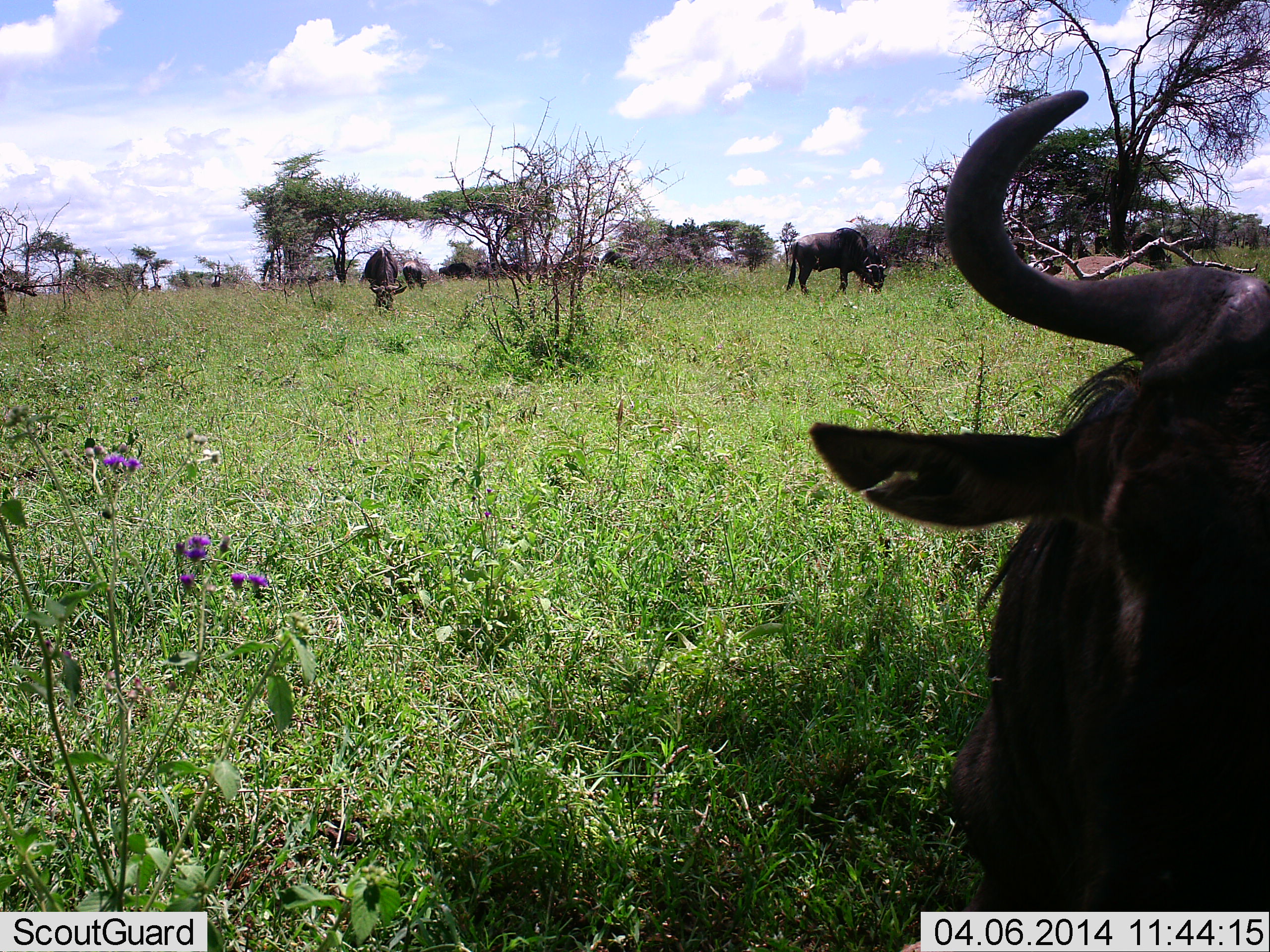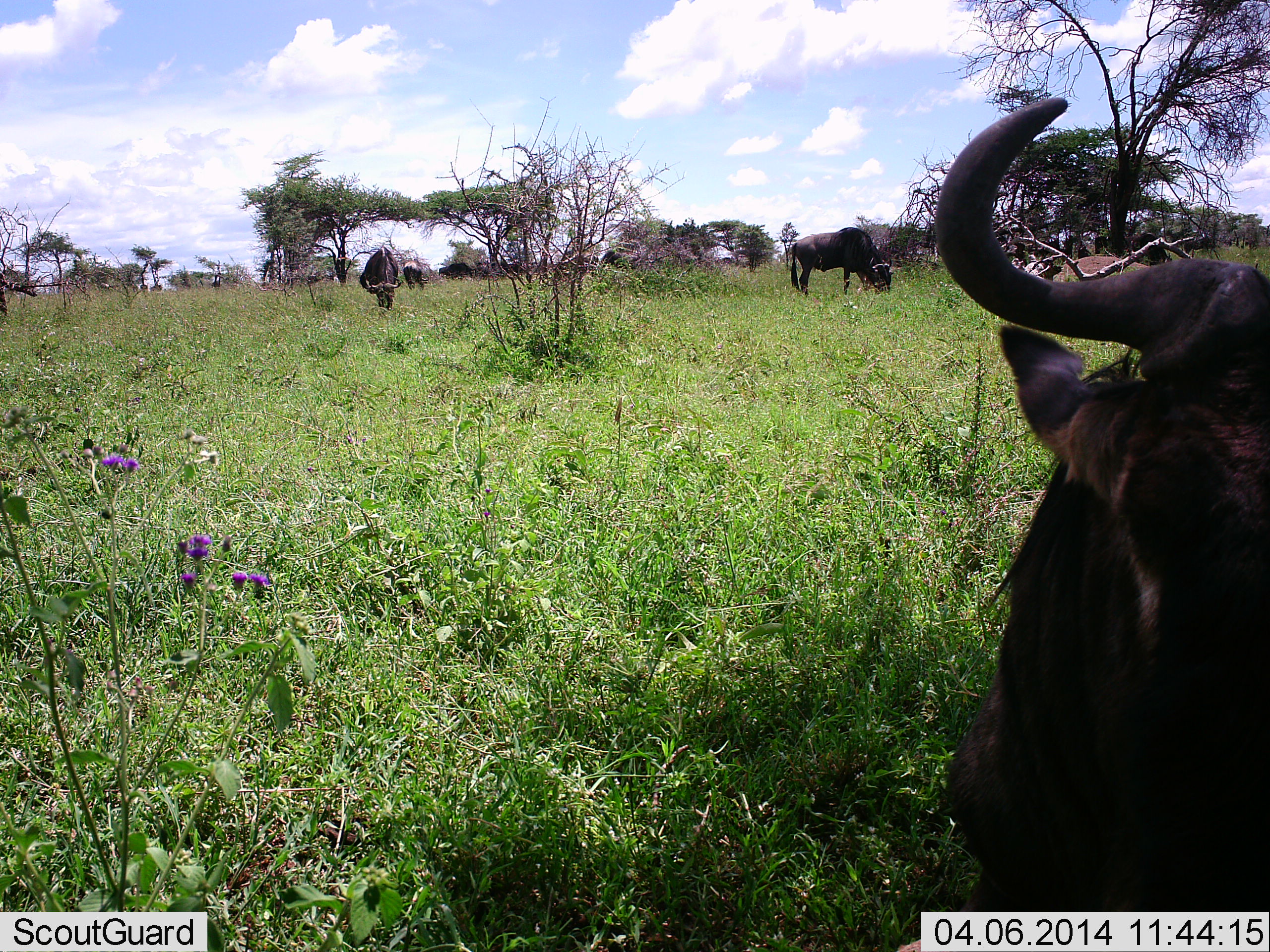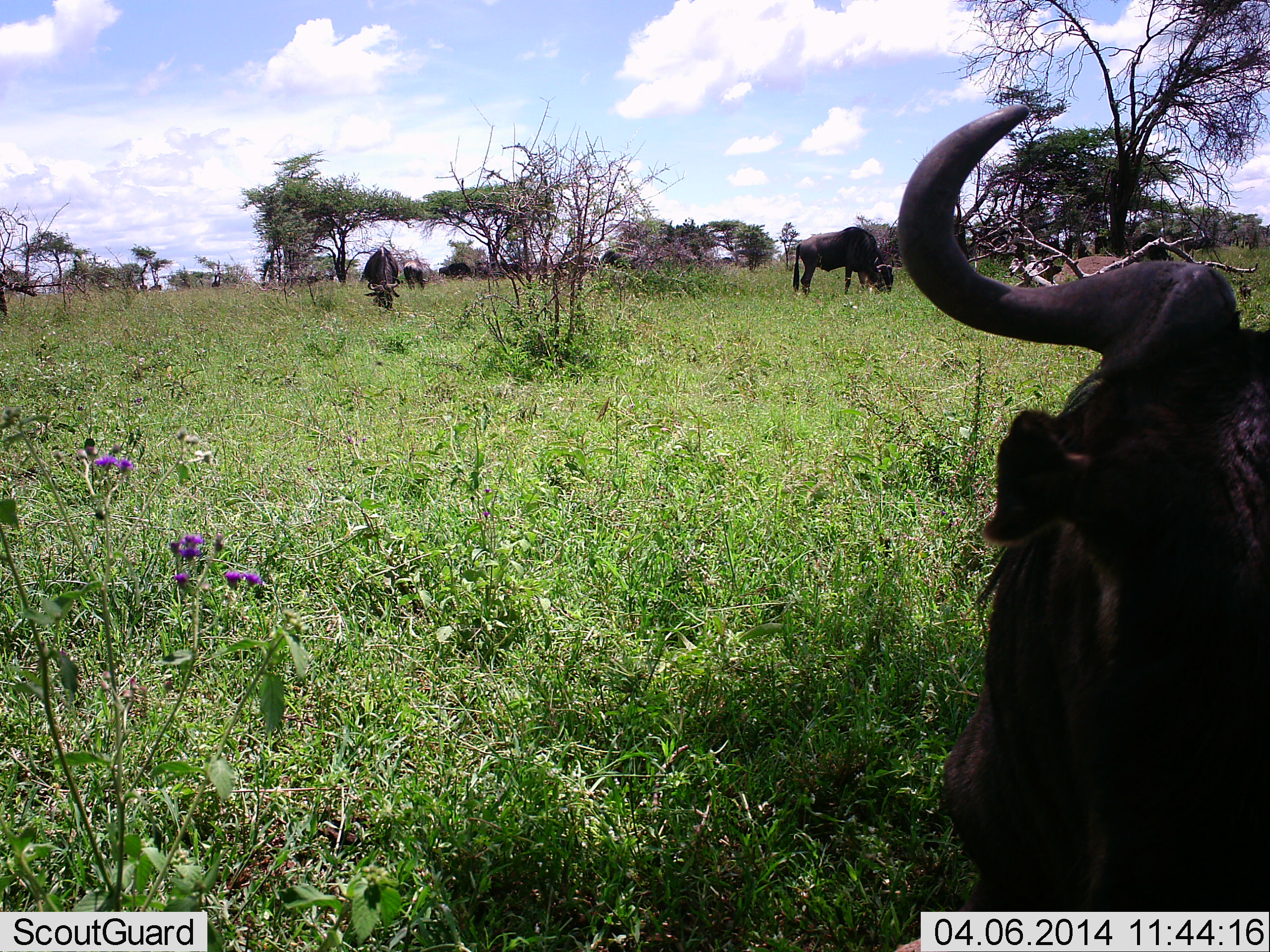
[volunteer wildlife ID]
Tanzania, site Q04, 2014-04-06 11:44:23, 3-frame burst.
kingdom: Animalia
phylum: Chordata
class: Mammalia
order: Artiodactyla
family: Bovidae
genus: Connochaetes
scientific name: Connochaetes taurinus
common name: blue wildebeest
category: wildebeest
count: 5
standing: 50%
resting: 50%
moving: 20%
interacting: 0%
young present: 0%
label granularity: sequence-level